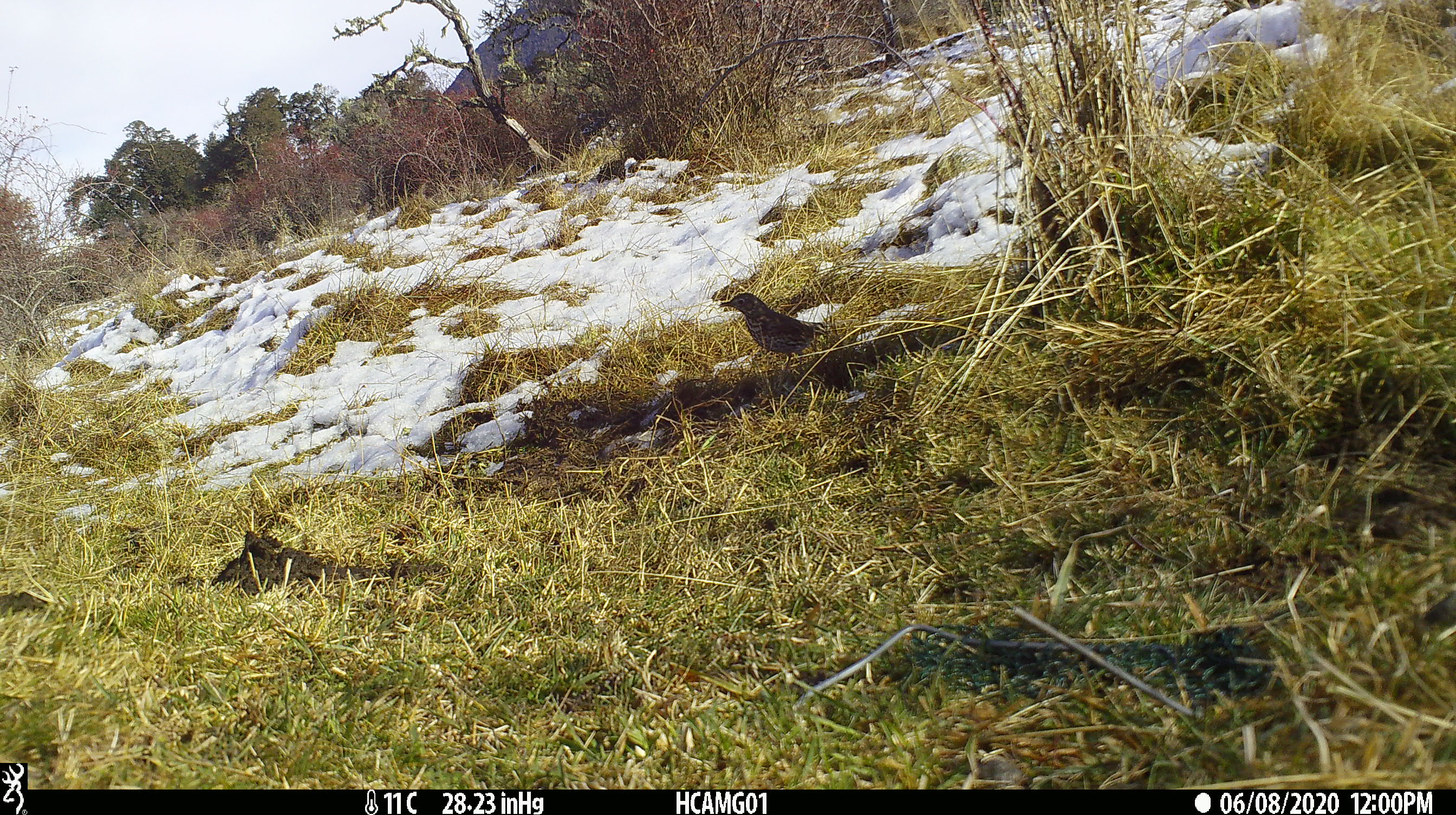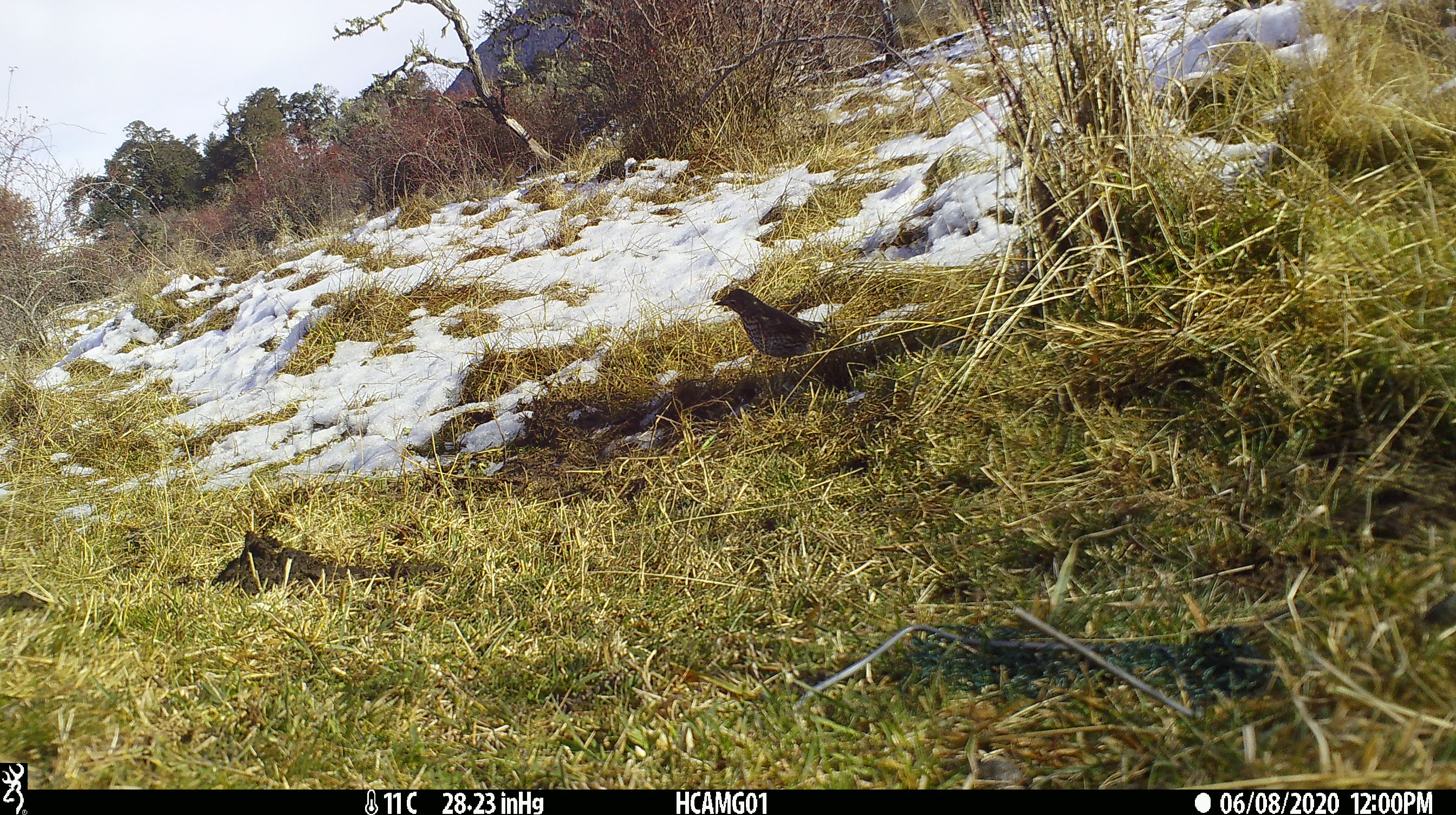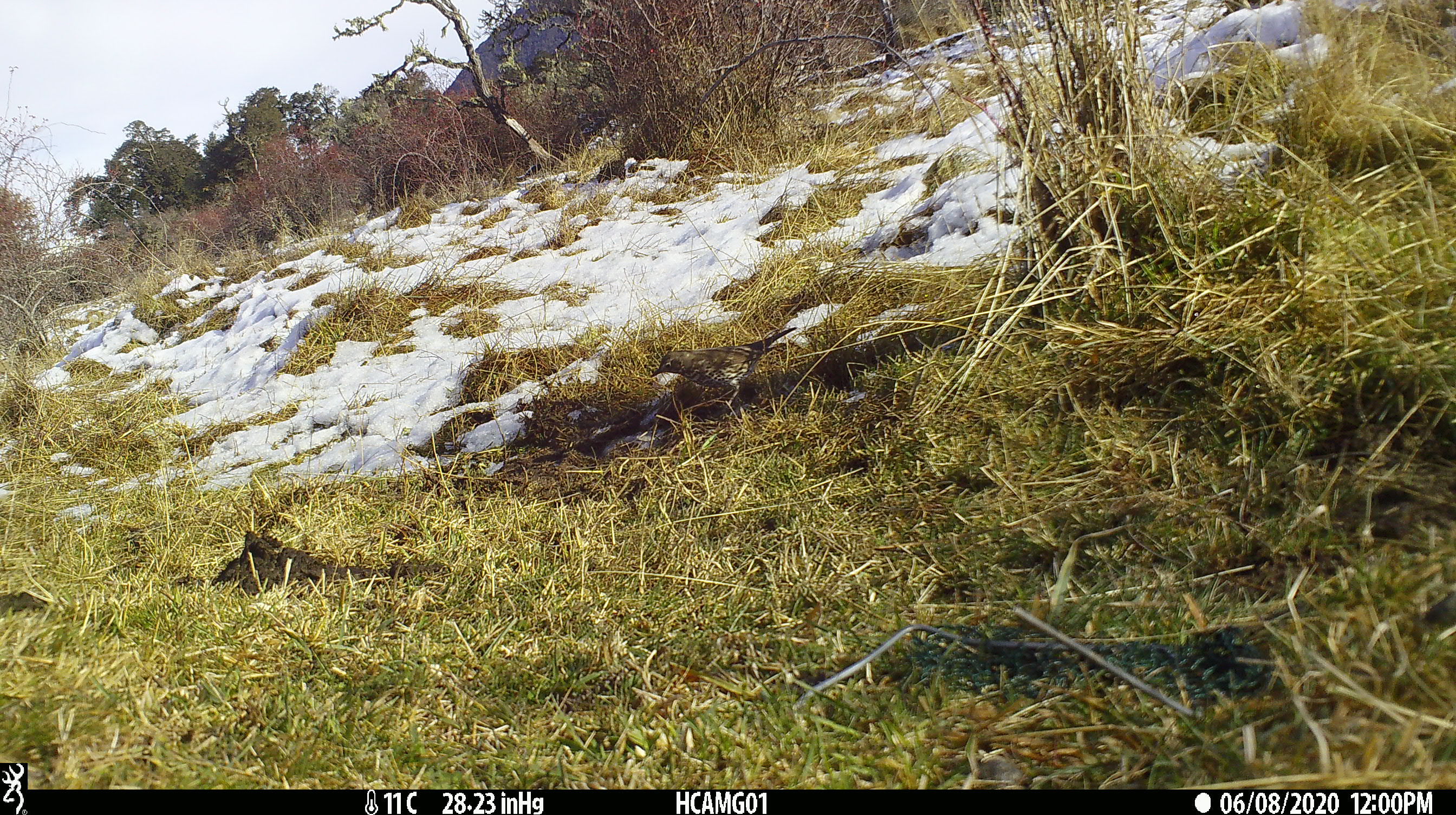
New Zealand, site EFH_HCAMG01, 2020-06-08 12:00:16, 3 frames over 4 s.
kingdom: Animalia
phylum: Chordata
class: Aves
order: Passeriformes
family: Turdidae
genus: Turdus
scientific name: Turdus philomelos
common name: song thrush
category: thrush